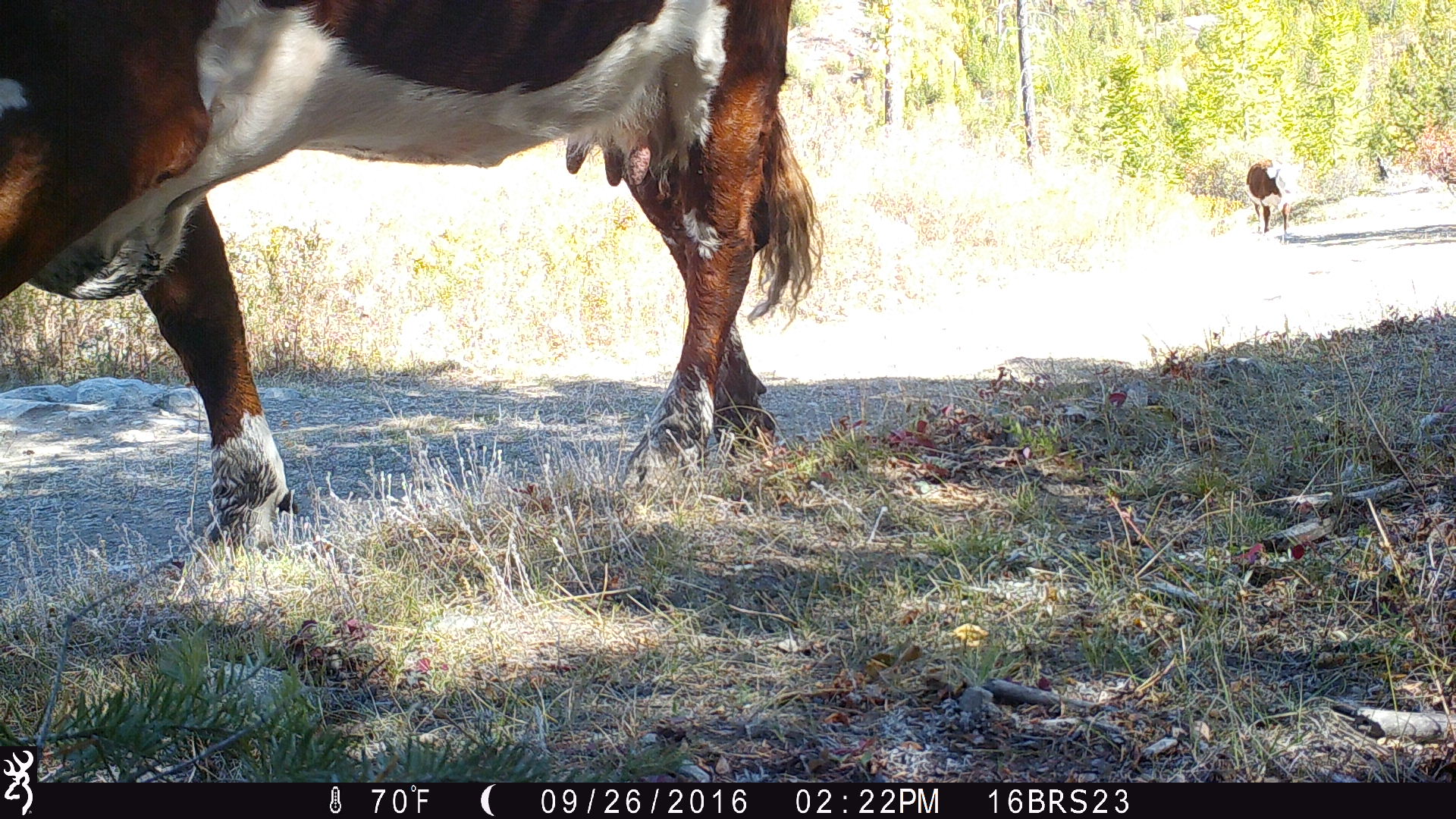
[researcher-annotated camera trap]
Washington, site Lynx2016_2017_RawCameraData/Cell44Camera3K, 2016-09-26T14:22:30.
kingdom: Animalia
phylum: Chordata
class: Mammalia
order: Artiodactyla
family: Bovidae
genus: Bos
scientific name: Bos taurus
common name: domestic cattle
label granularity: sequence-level